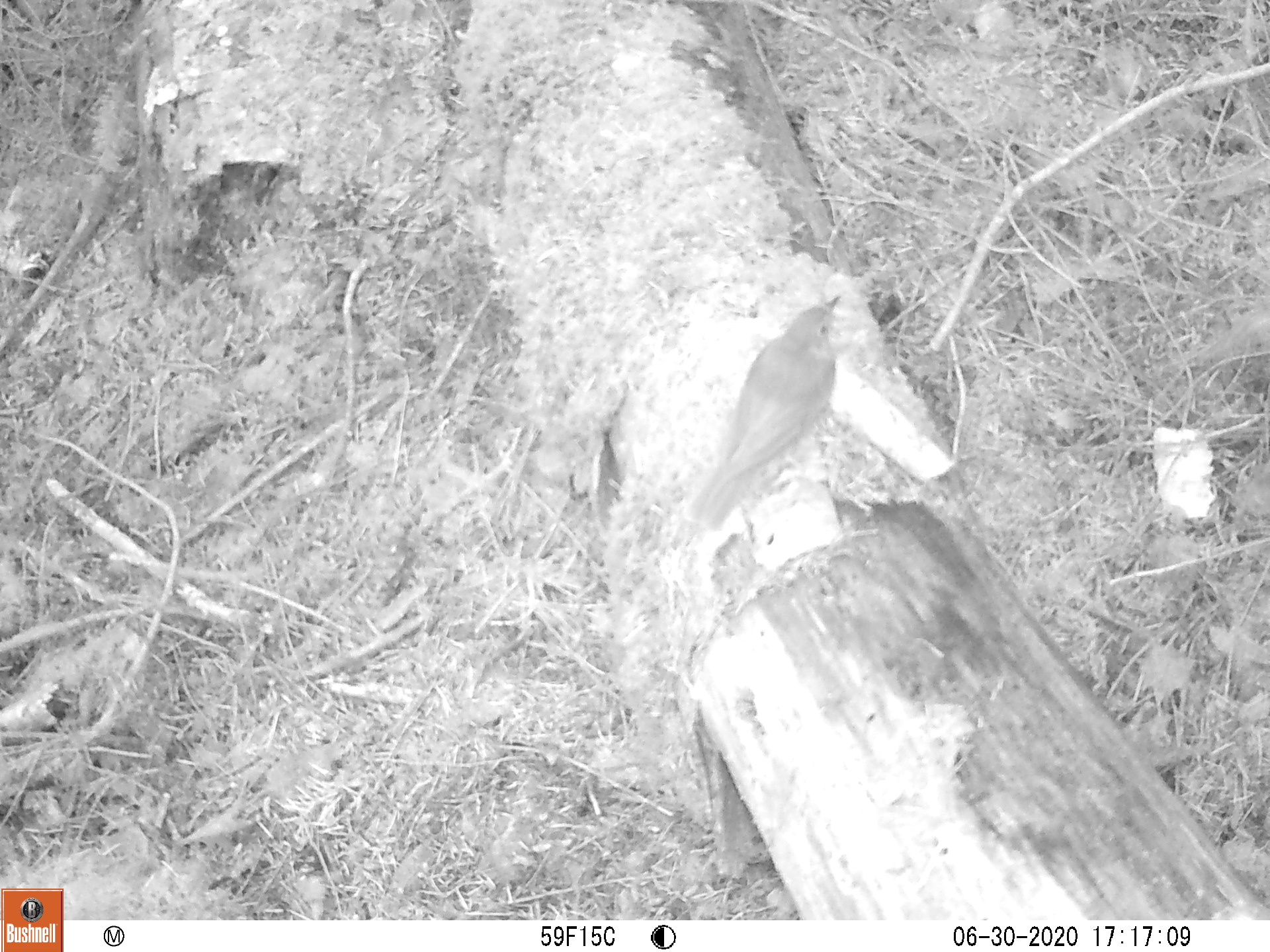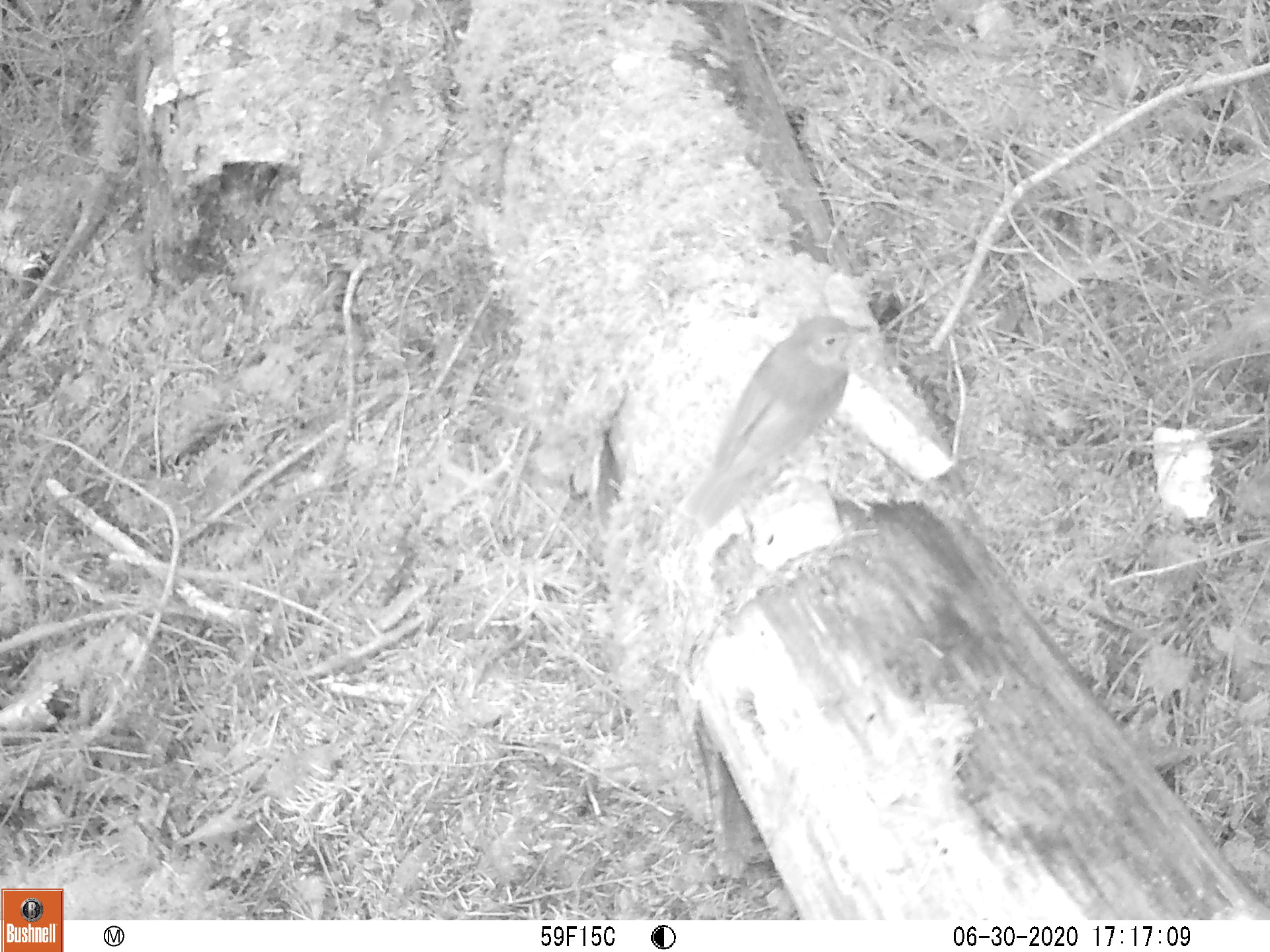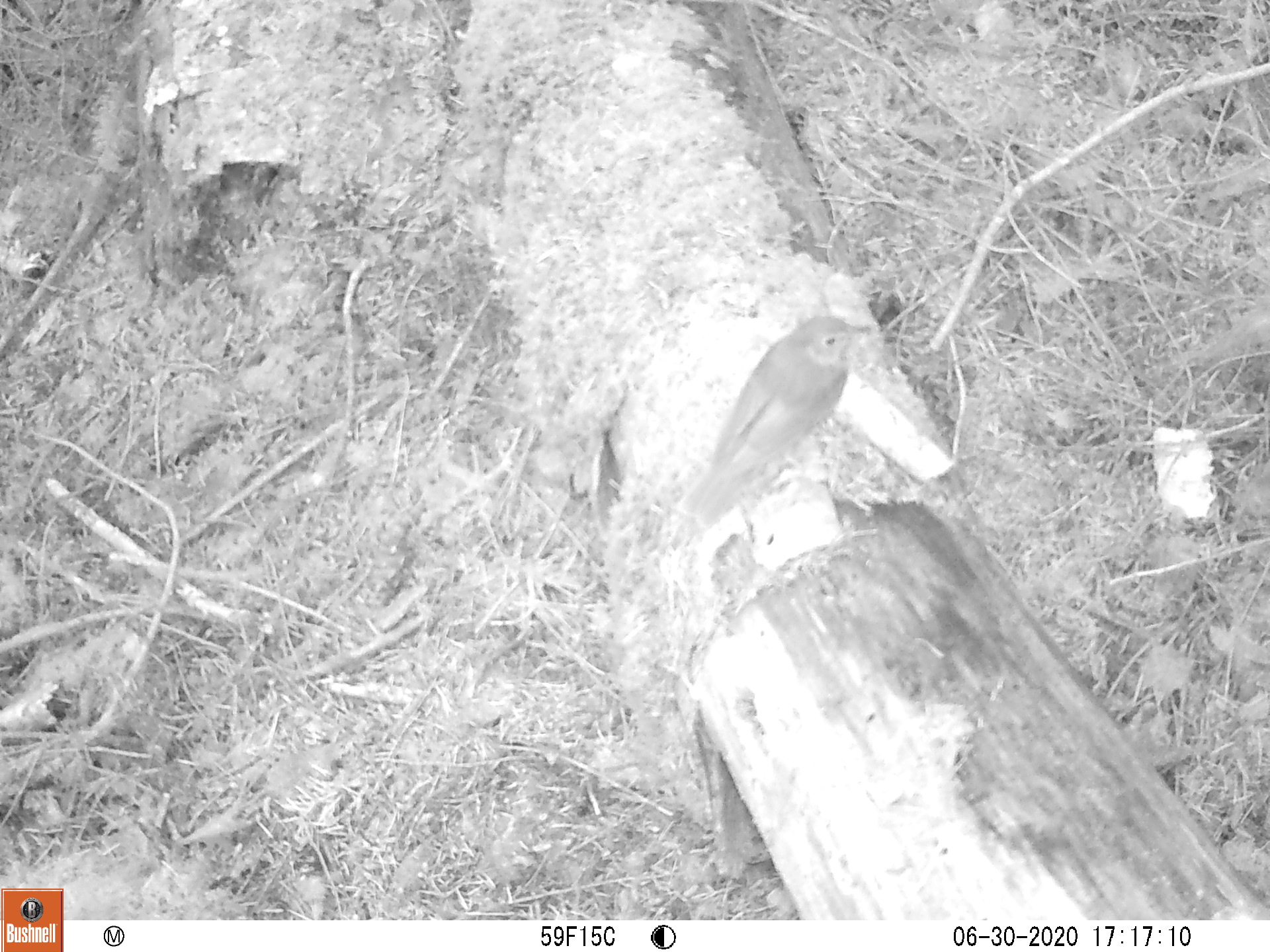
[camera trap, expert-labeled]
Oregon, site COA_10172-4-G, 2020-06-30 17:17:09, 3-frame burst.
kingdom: Animalia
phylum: Chordata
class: Aves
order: Passeriformes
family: Turdidae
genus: Catharus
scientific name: Catharus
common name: brown thrushes and nightingale-thrushes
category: catharus species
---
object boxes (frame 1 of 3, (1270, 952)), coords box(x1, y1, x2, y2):
catharus species: box(657, 264, 869, 561)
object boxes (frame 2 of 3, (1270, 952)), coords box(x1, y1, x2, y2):
catharus species: box(662, 287, 902, 560)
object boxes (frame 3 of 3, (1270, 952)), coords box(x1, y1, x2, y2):
catharus species: box(658, 295, 897, 550)